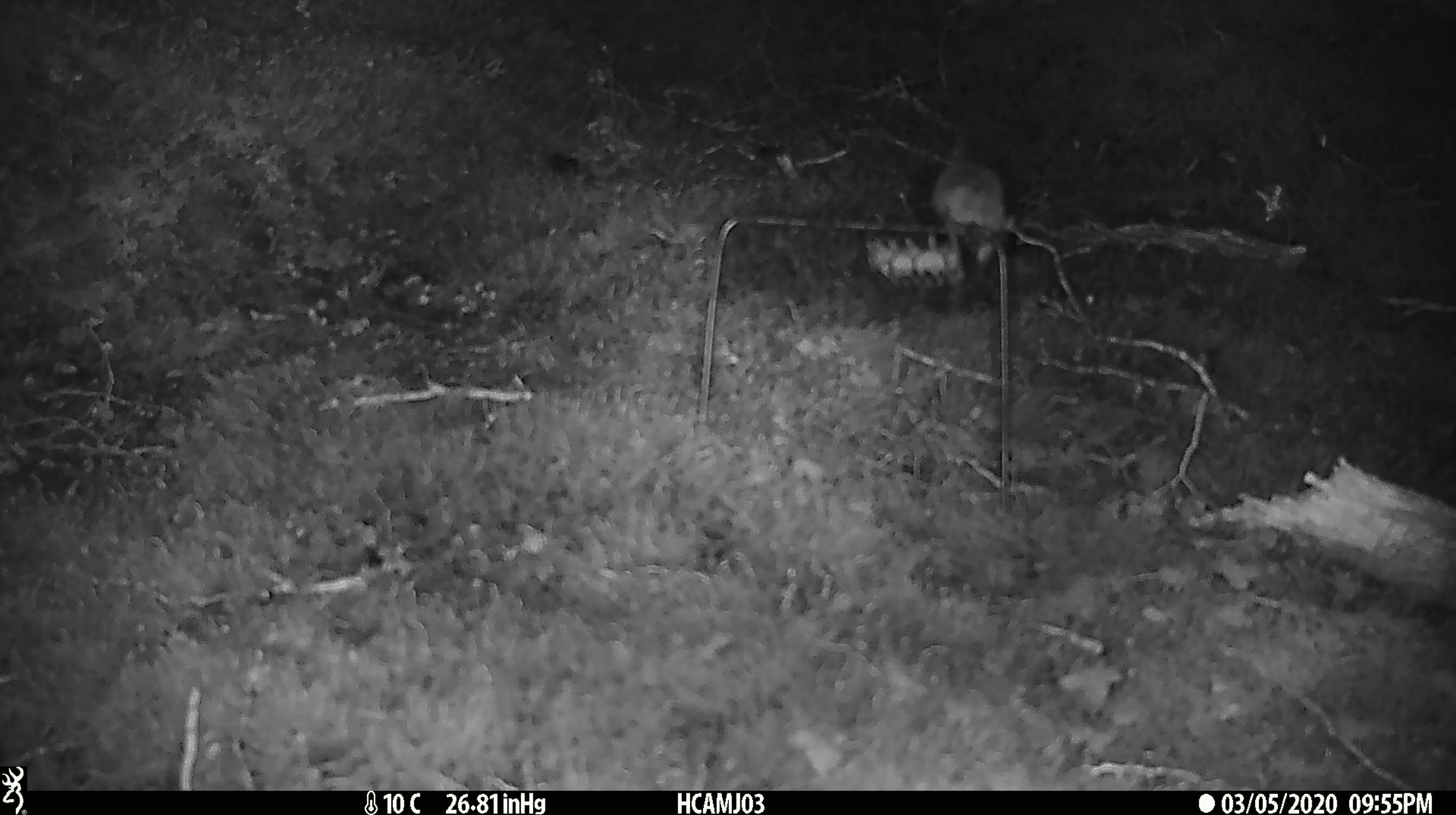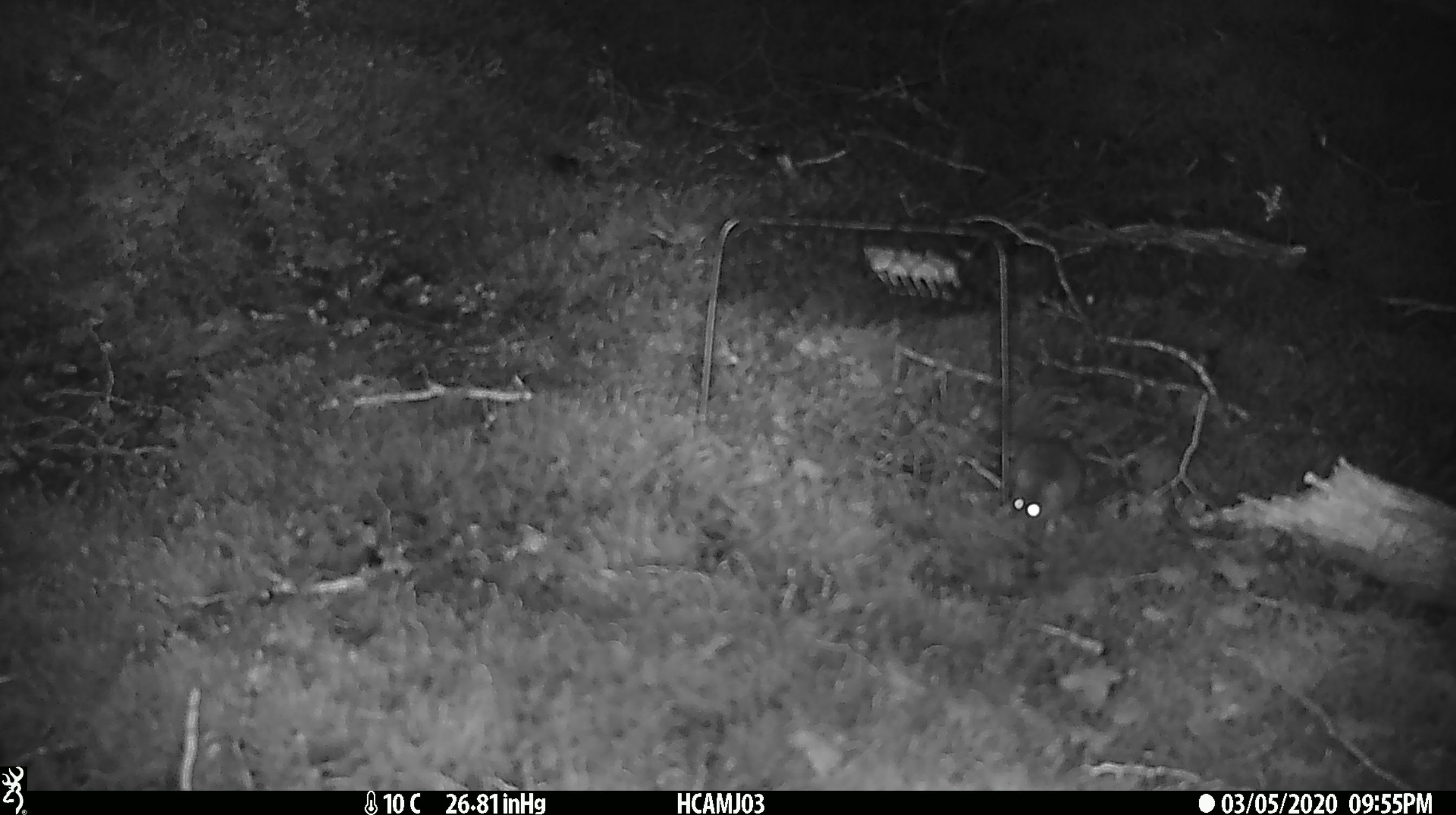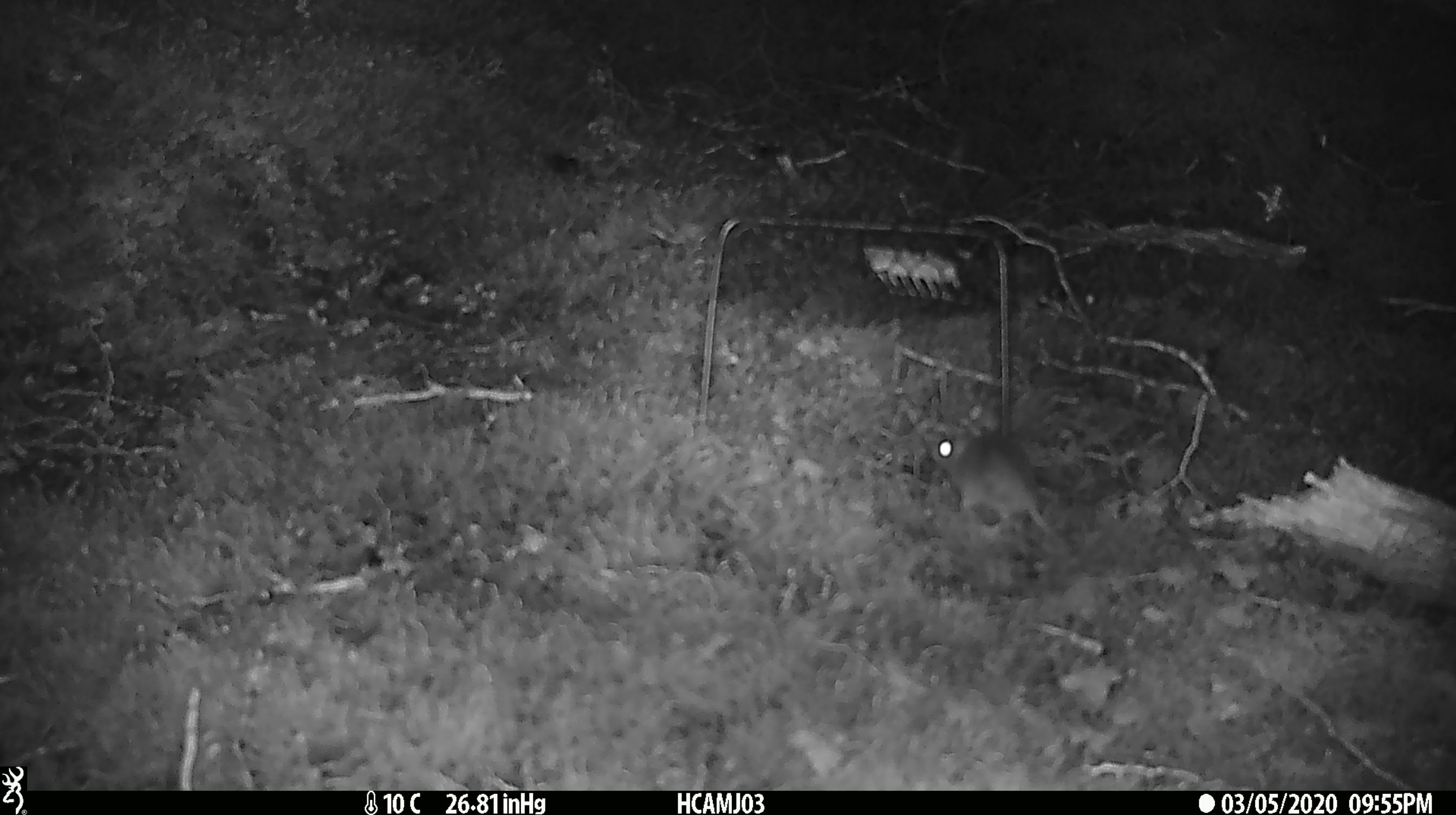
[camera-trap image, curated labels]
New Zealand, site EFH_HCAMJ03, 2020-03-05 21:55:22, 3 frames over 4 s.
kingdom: Animalia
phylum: Chordata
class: Mammalia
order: Rodentia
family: Muridae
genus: Mus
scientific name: Mus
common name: mouse